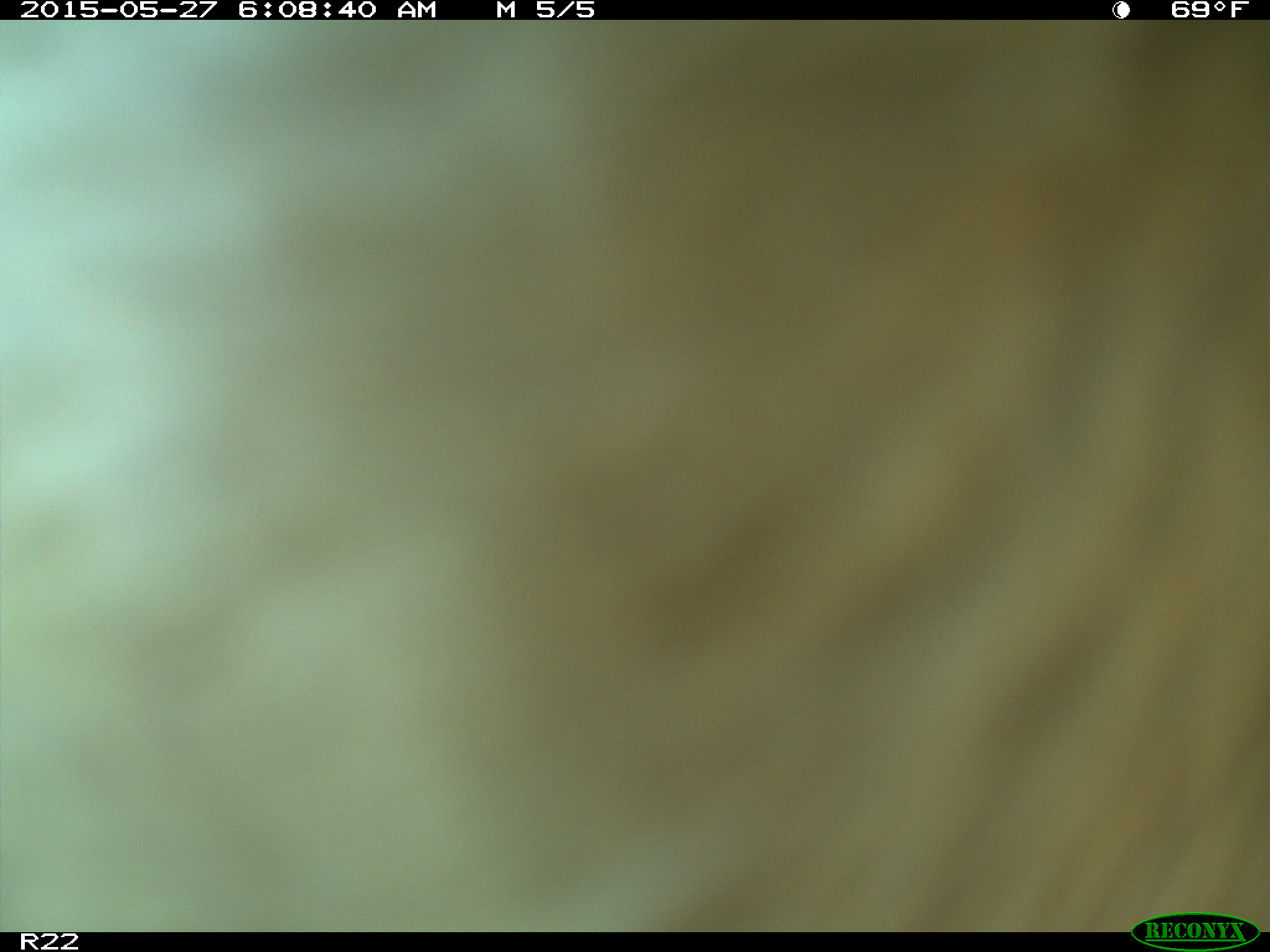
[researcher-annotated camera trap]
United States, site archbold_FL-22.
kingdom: Animalia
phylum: Chordata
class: Mammalia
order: Artiodactyla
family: Bovidae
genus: Bos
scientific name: Bos taurus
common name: domestic cow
Bos taurus (domestic cow).